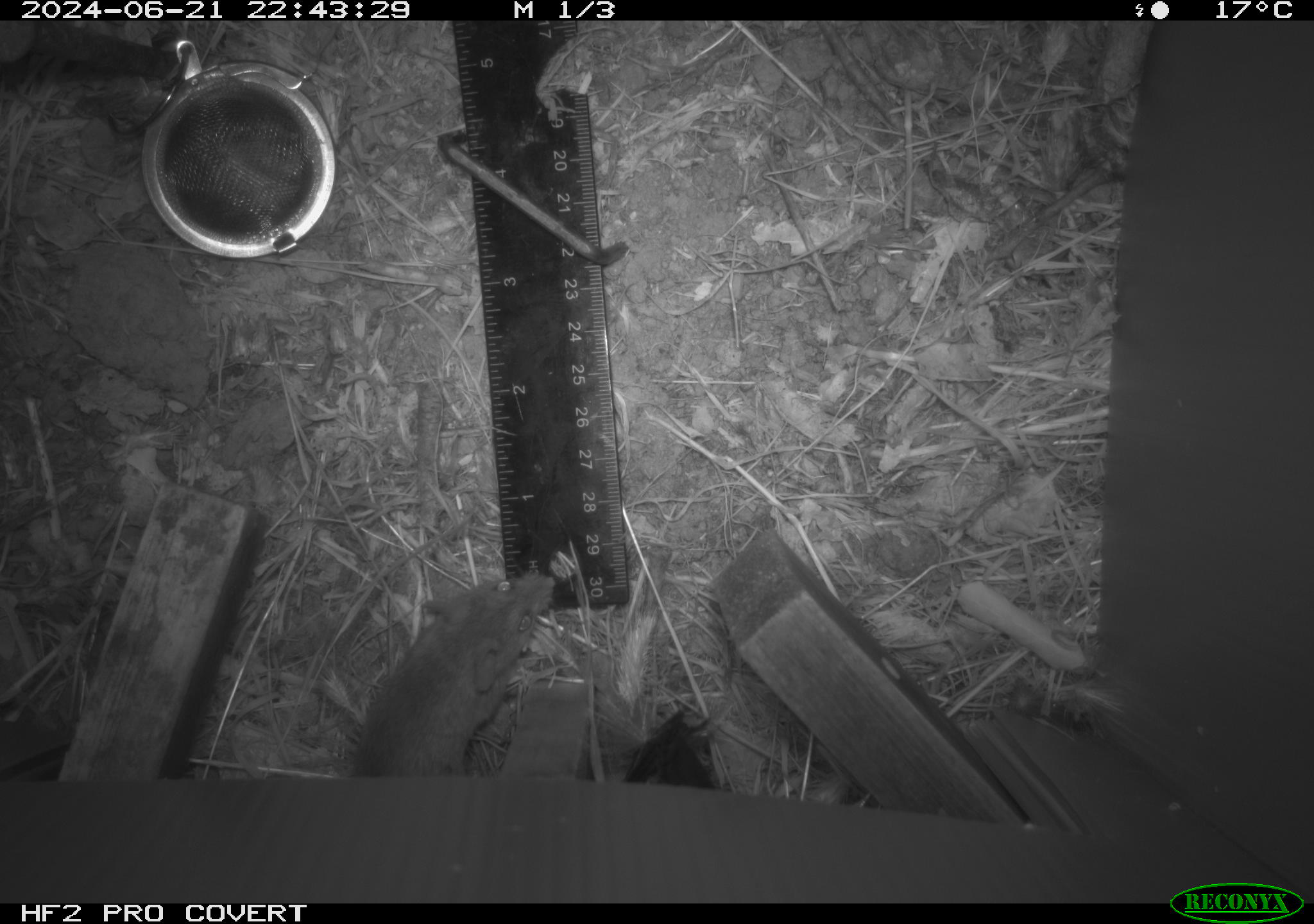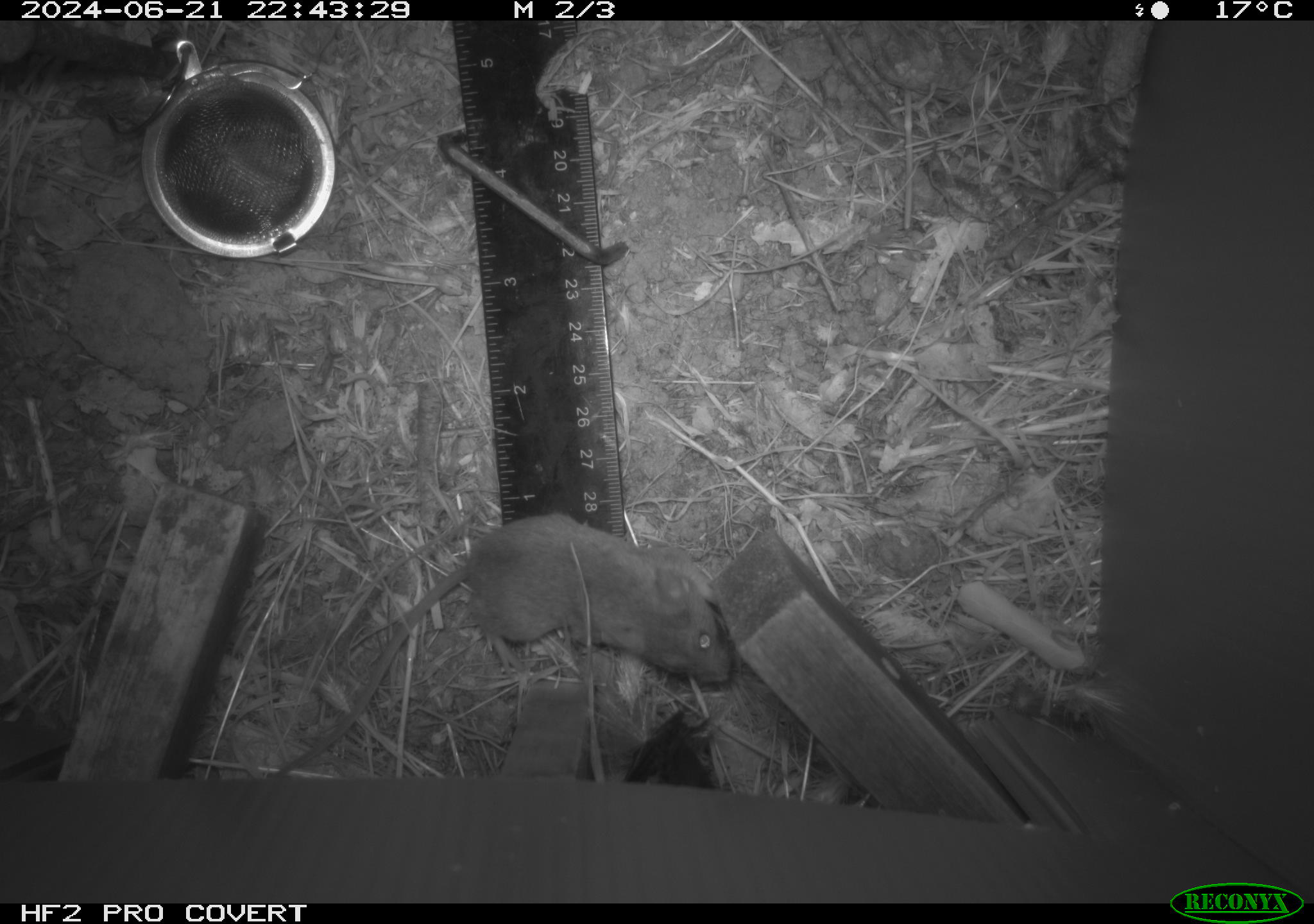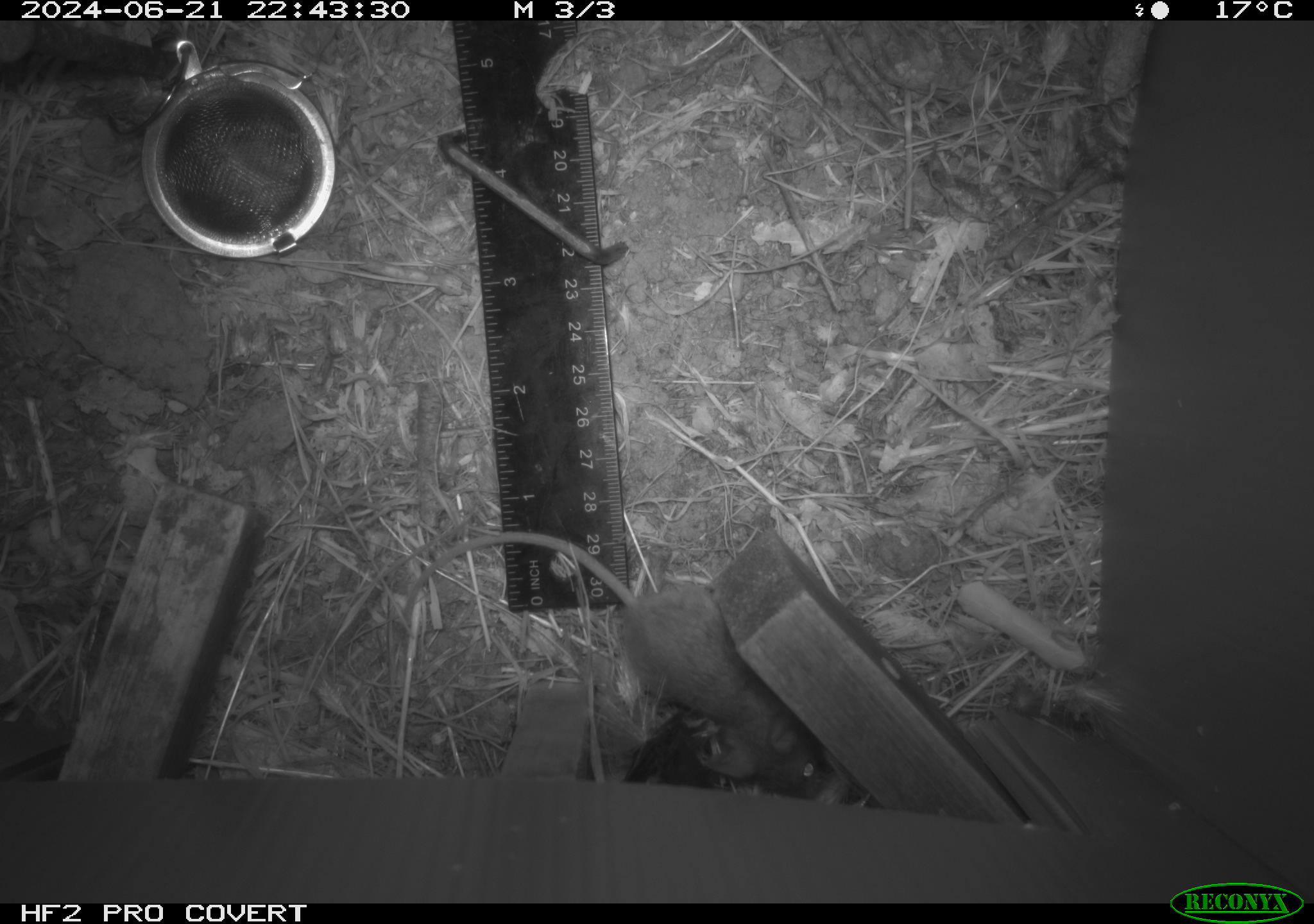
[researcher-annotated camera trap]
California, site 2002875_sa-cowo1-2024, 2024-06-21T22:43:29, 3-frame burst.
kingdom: Animalia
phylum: Chordata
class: Mammalia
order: Rodentia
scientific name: Rodentia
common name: mouse species